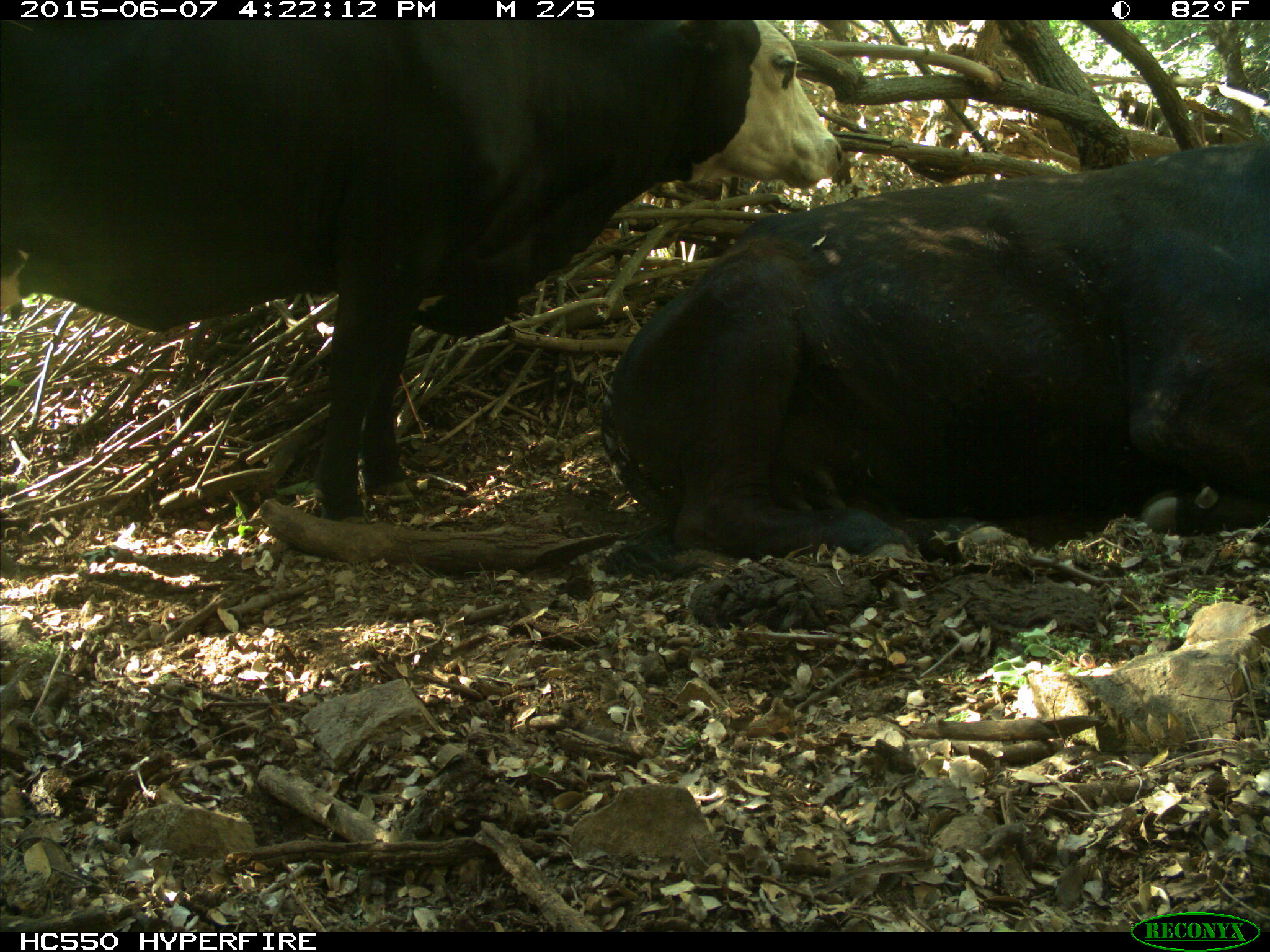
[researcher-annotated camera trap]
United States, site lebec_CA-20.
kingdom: Animalia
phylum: Chordata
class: Mammalia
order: Artiodactyla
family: Bovidae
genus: Bos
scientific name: Bos taurus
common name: domestic cow